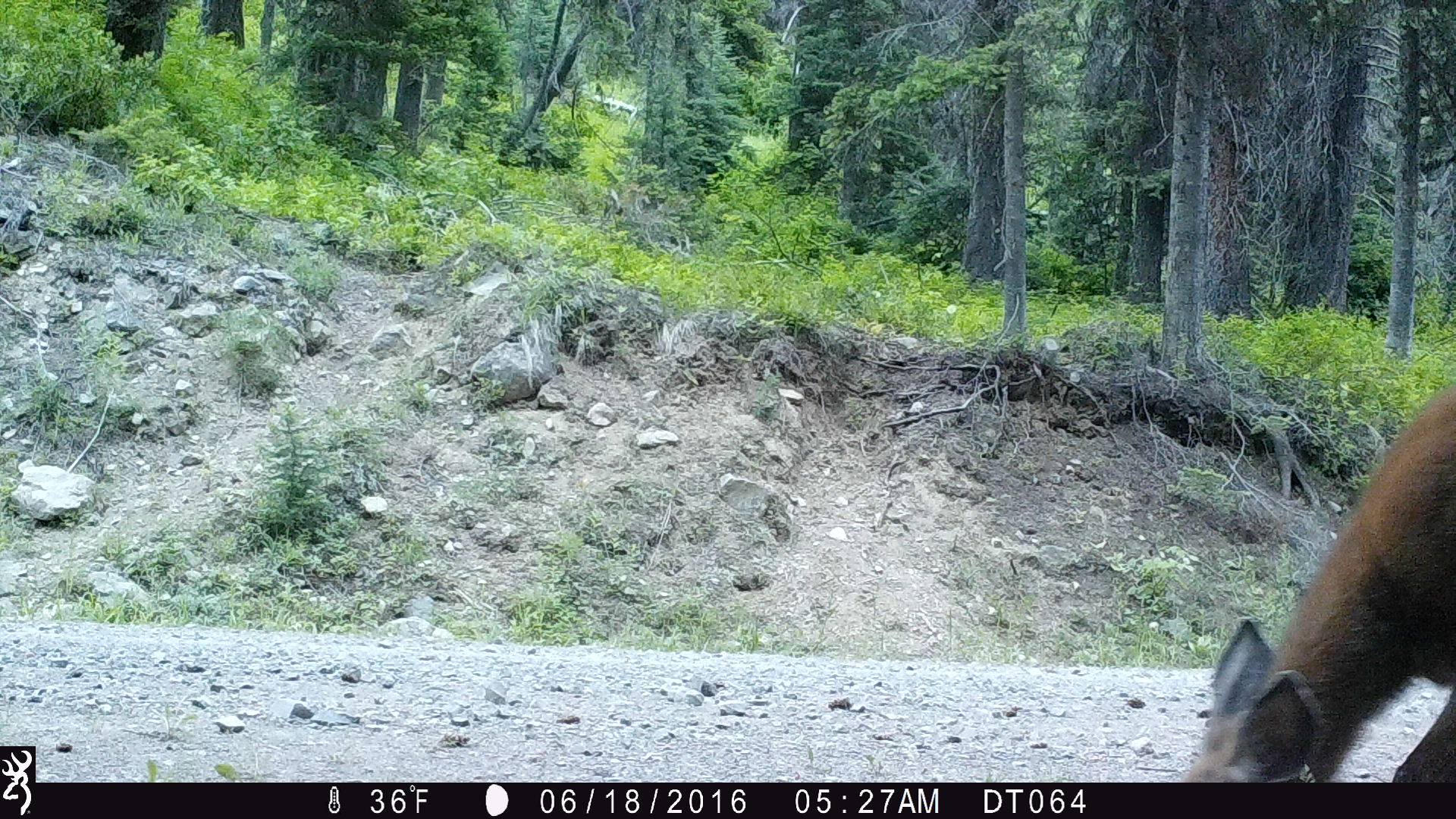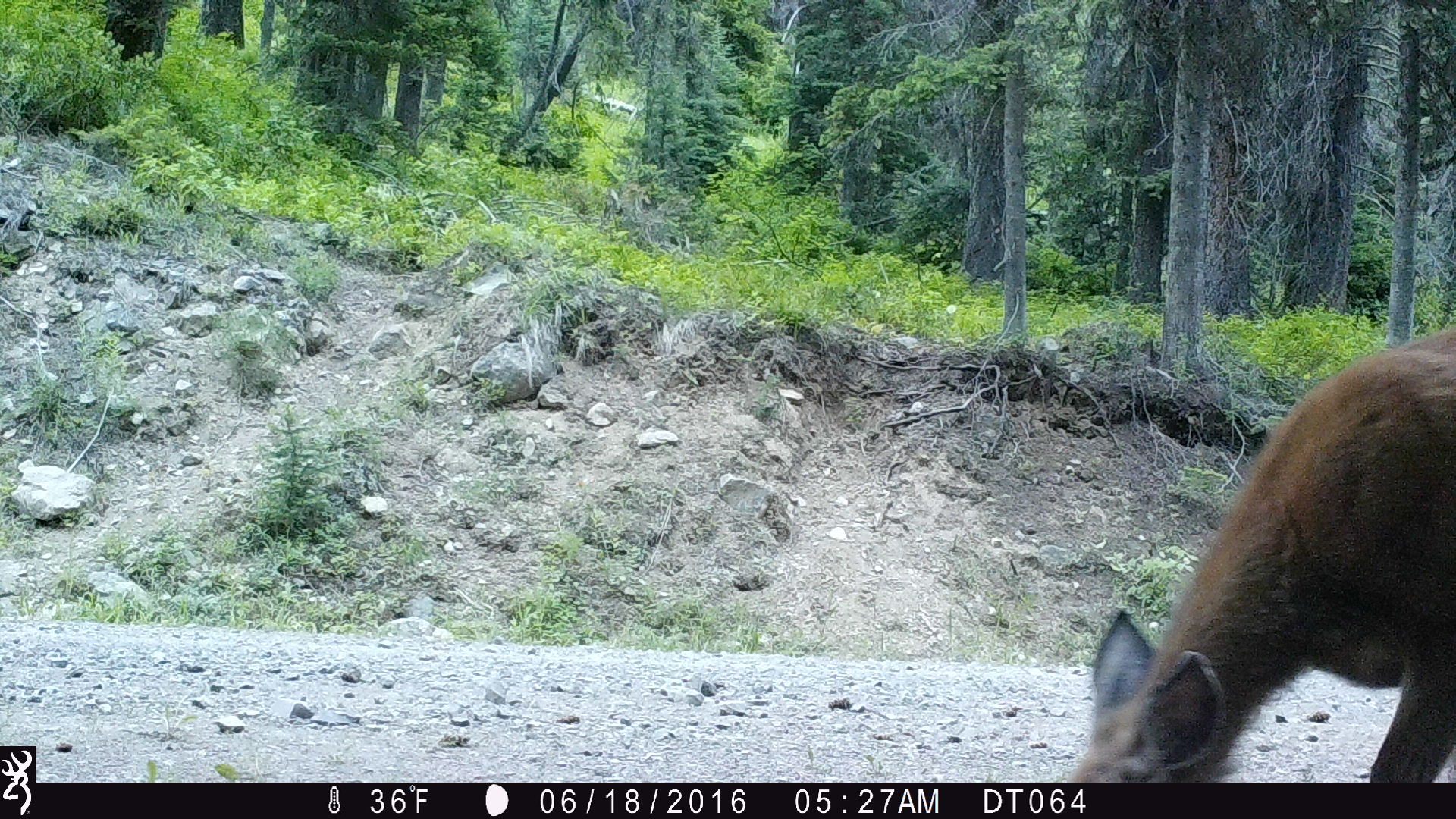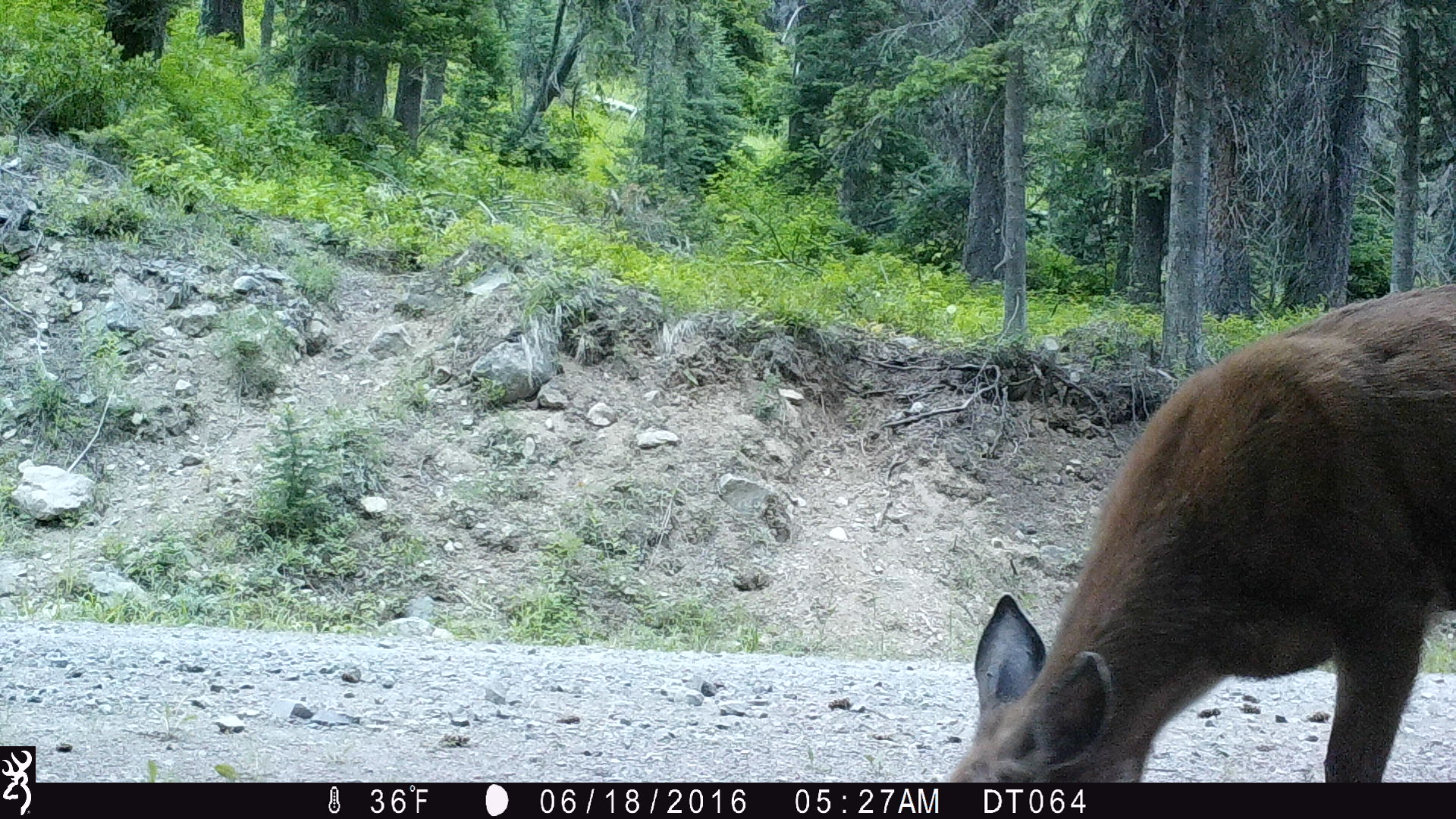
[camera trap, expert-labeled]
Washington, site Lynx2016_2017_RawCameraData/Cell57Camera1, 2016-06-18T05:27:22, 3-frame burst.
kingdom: Animalia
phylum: Chordata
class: Mammalia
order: Artiodactyla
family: Cervidae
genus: Odocoileus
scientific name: Odocoileus hemionus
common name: mule deer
Odocoileus hemionus (mule deer). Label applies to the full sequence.